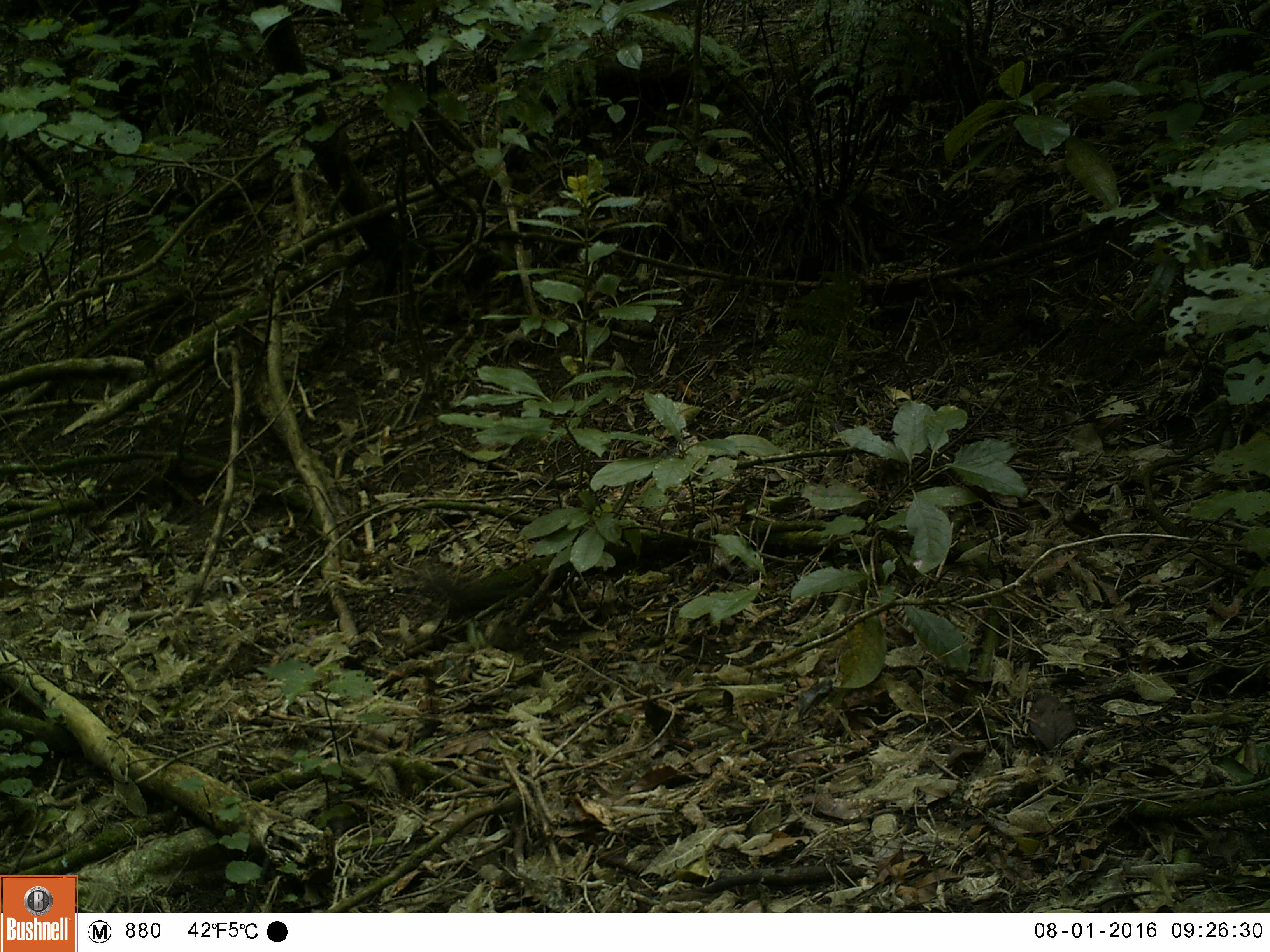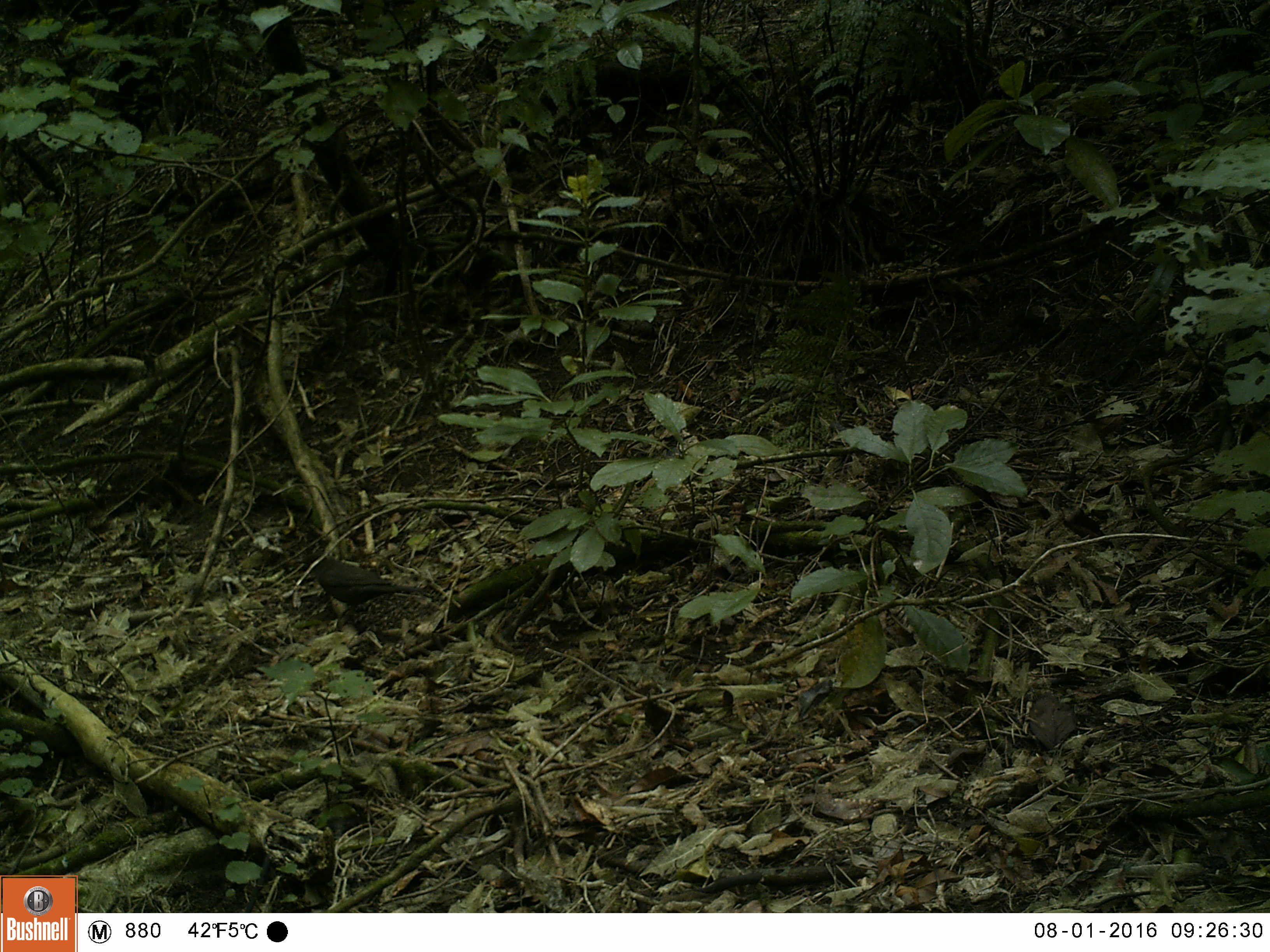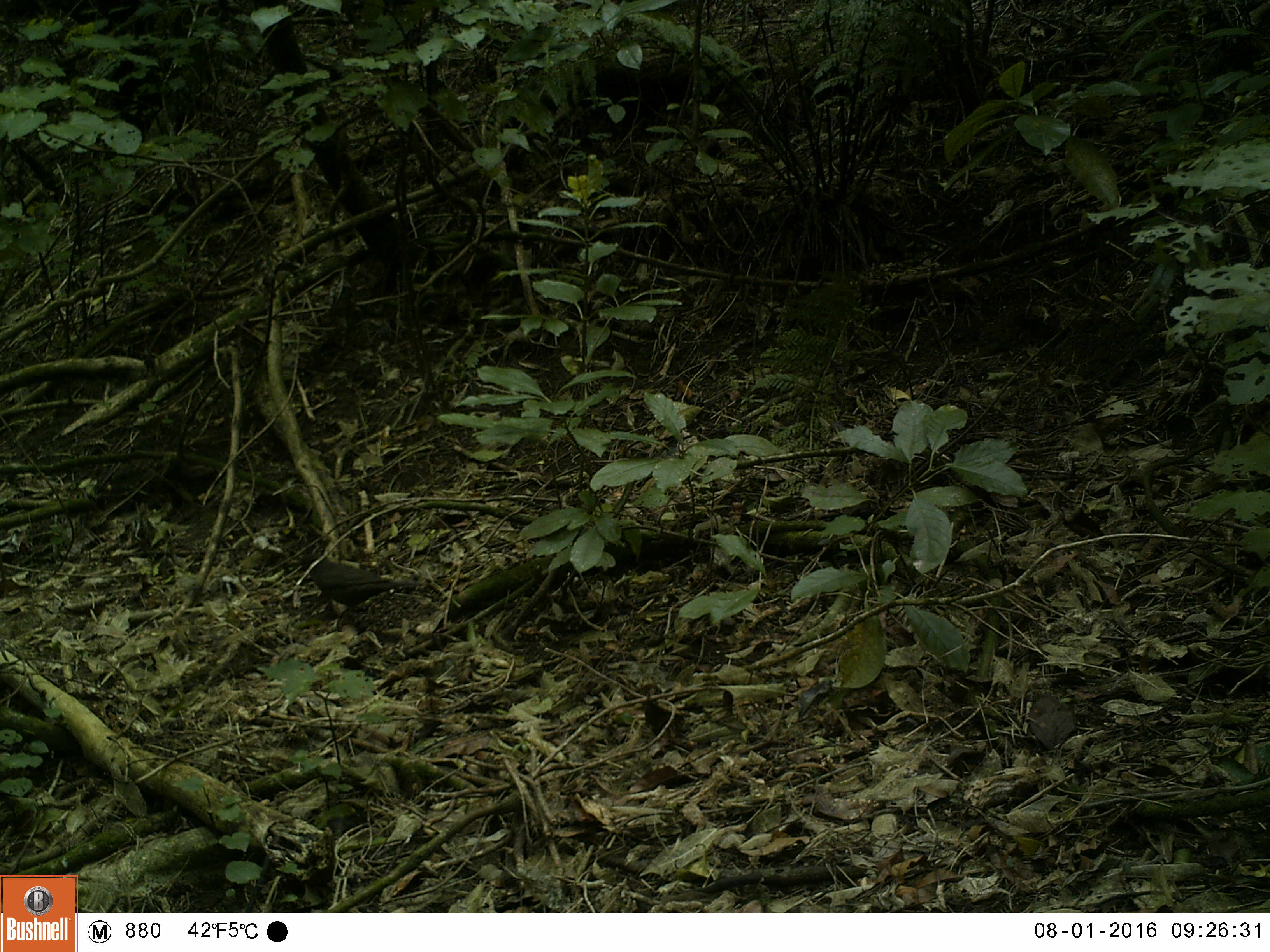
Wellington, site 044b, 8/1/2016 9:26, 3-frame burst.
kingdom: Animalia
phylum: Chordata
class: Aves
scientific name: Aves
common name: bird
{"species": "bird (Aves)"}